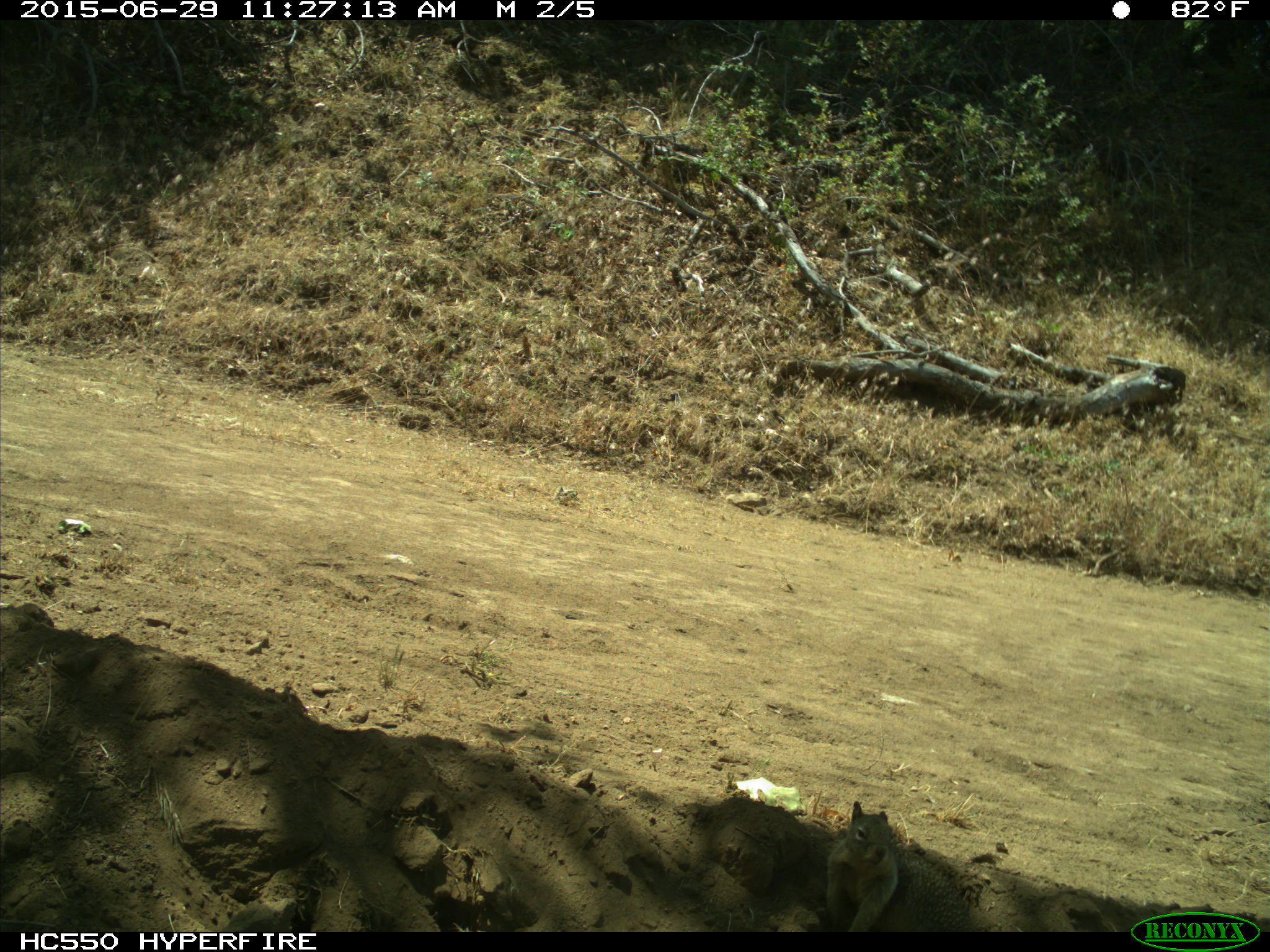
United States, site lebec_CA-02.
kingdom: Animalia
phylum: Chordata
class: Mammalia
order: Rodentia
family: Sciuridae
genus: Otospermophilus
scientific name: Otospermophilus beecheyi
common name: california ground squirrel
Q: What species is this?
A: Otospermophilus beecheyi (california ground squirrel).